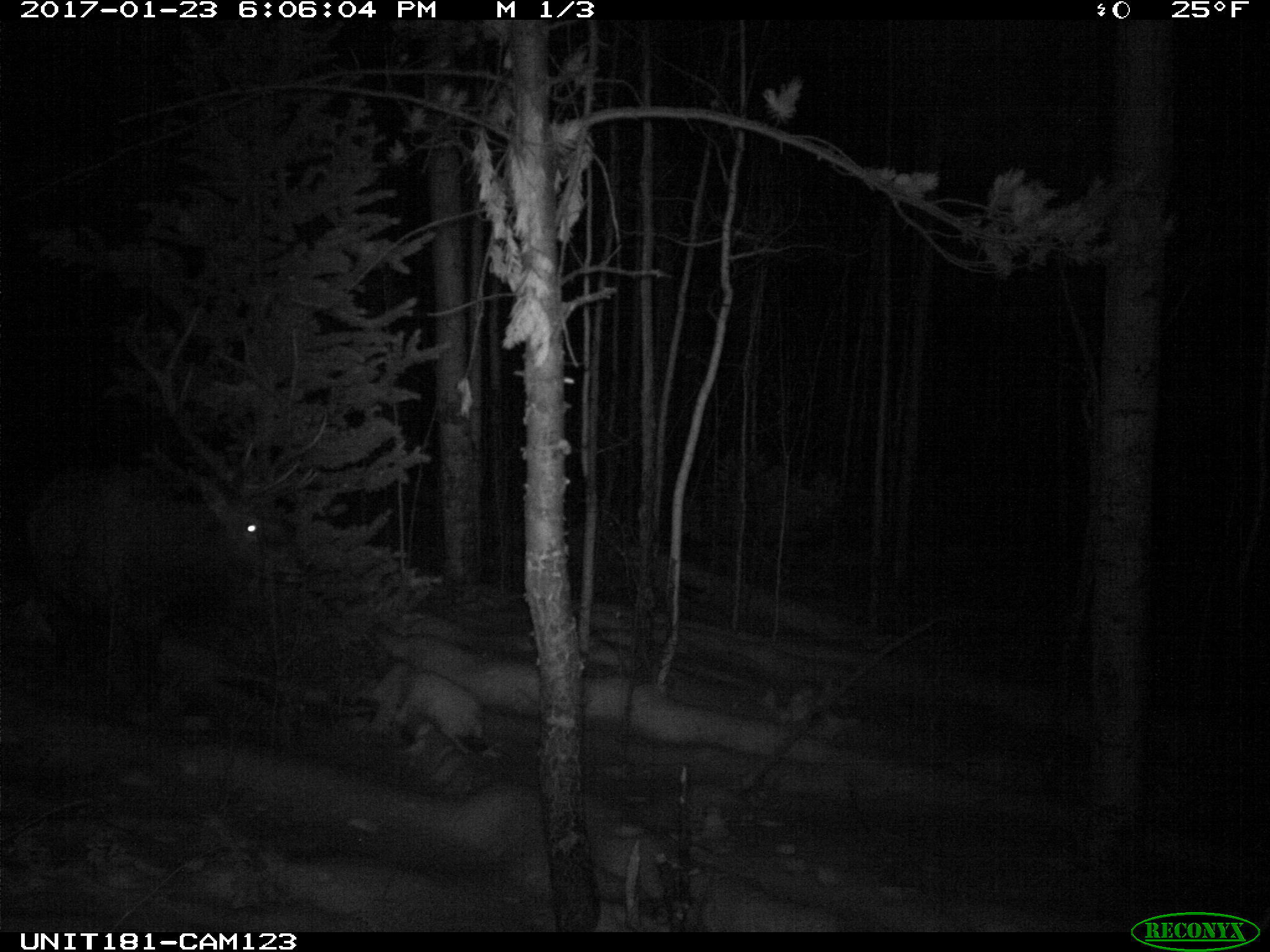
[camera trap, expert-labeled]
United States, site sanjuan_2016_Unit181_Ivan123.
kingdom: Animalia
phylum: Chordata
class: Mammalia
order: Artiodactyla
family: Cervidae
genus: Cervus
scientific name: Cervus elaphus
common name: red deer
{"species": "Cervus elaphus (red deer)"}